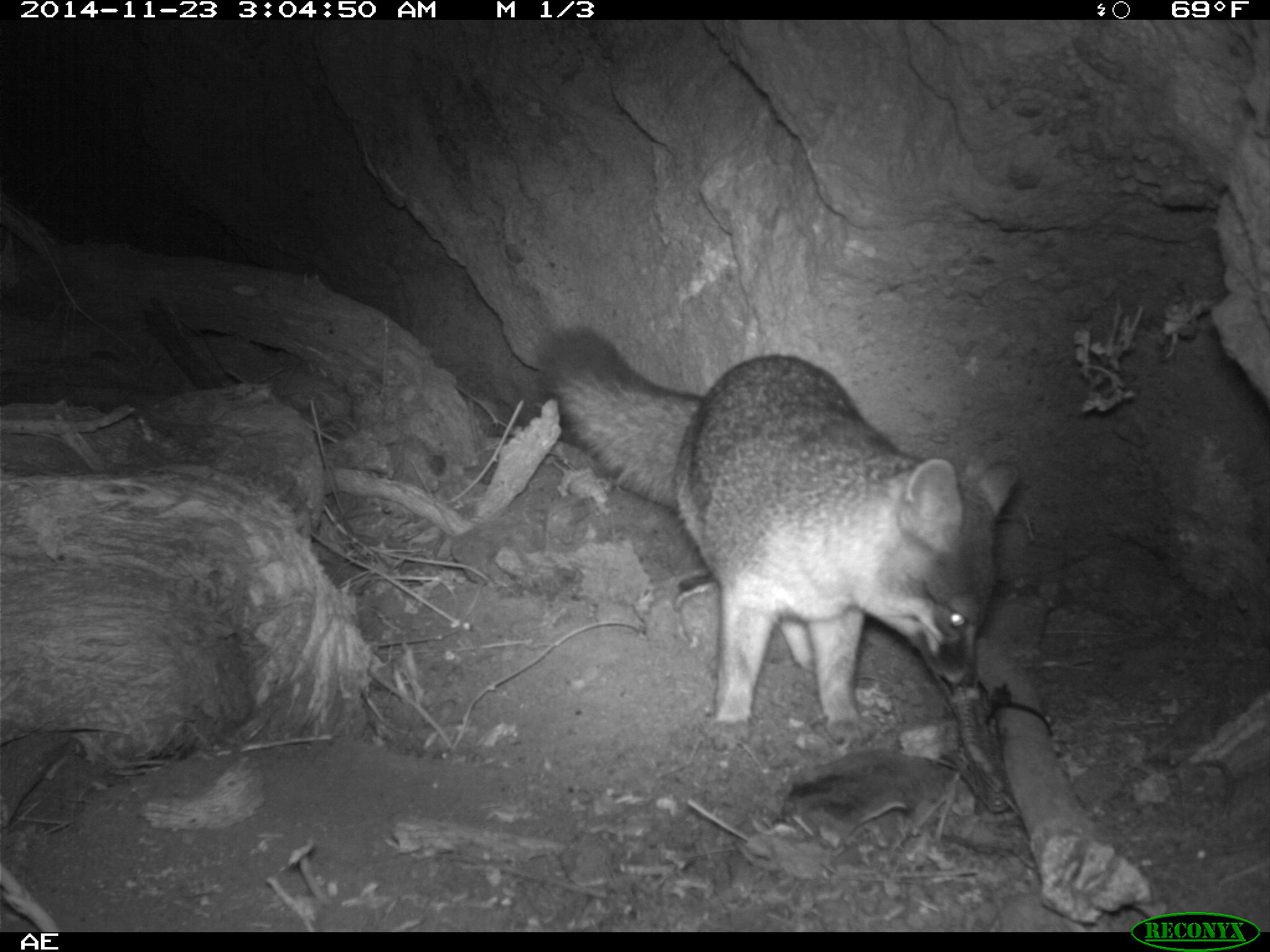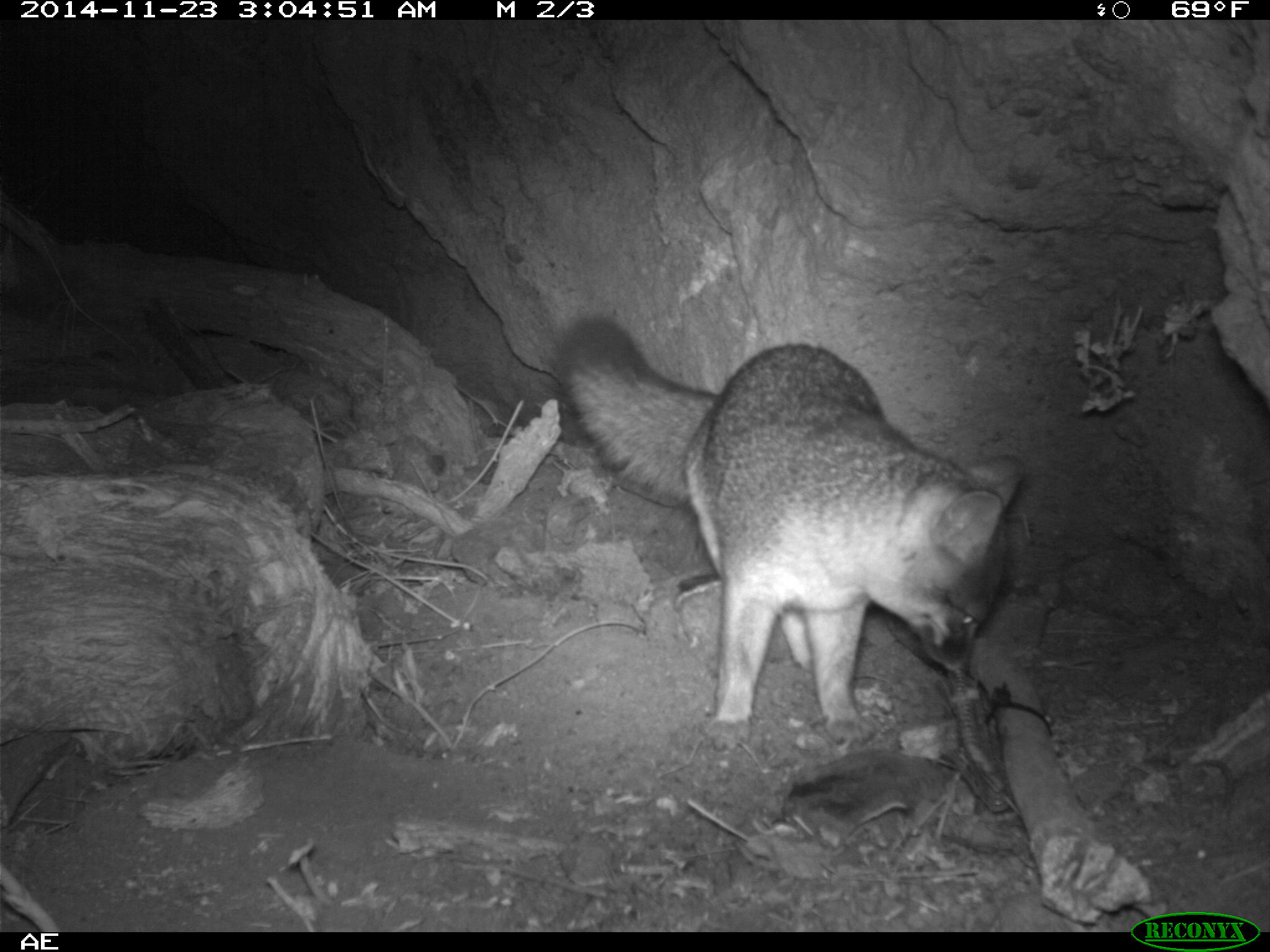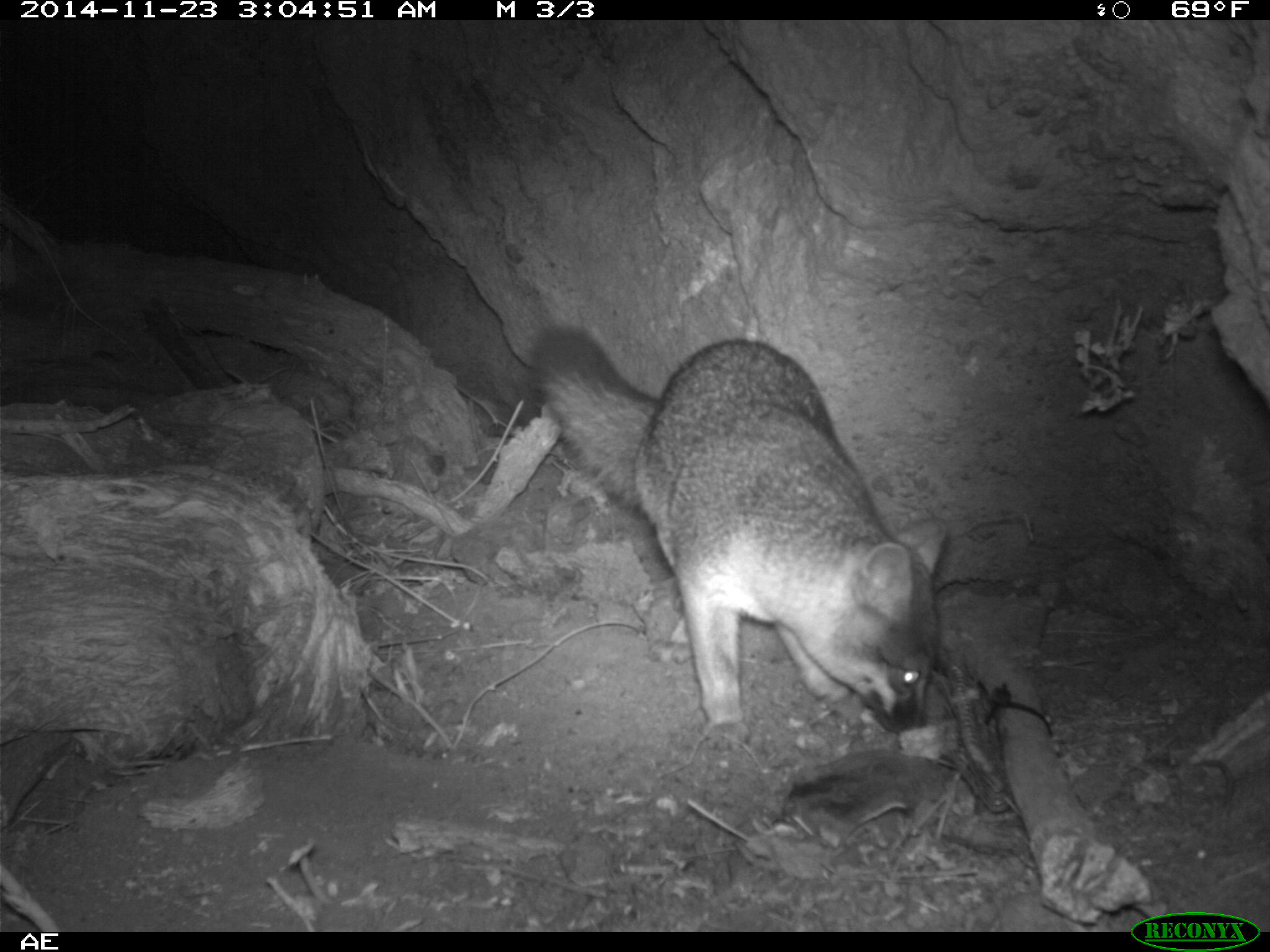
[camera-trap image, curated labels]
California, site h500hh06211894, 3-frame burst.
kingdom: Animalia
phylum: Chordata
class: Mammalia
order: Carnivora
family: Canidae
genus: Urocyon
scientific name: Urocyon littoralis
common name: island fox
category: fox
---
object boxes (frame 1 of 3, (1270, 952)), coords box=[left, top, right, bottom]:
fox: box=[534, 325, 1017, 752]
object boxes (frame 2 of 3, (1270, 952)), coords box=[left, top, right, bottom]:
fox: box=[548, 314, 1026, 751]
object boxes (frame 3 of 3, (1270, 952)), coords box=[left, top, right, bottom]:
fox: box=[525, 321, 948, 730]